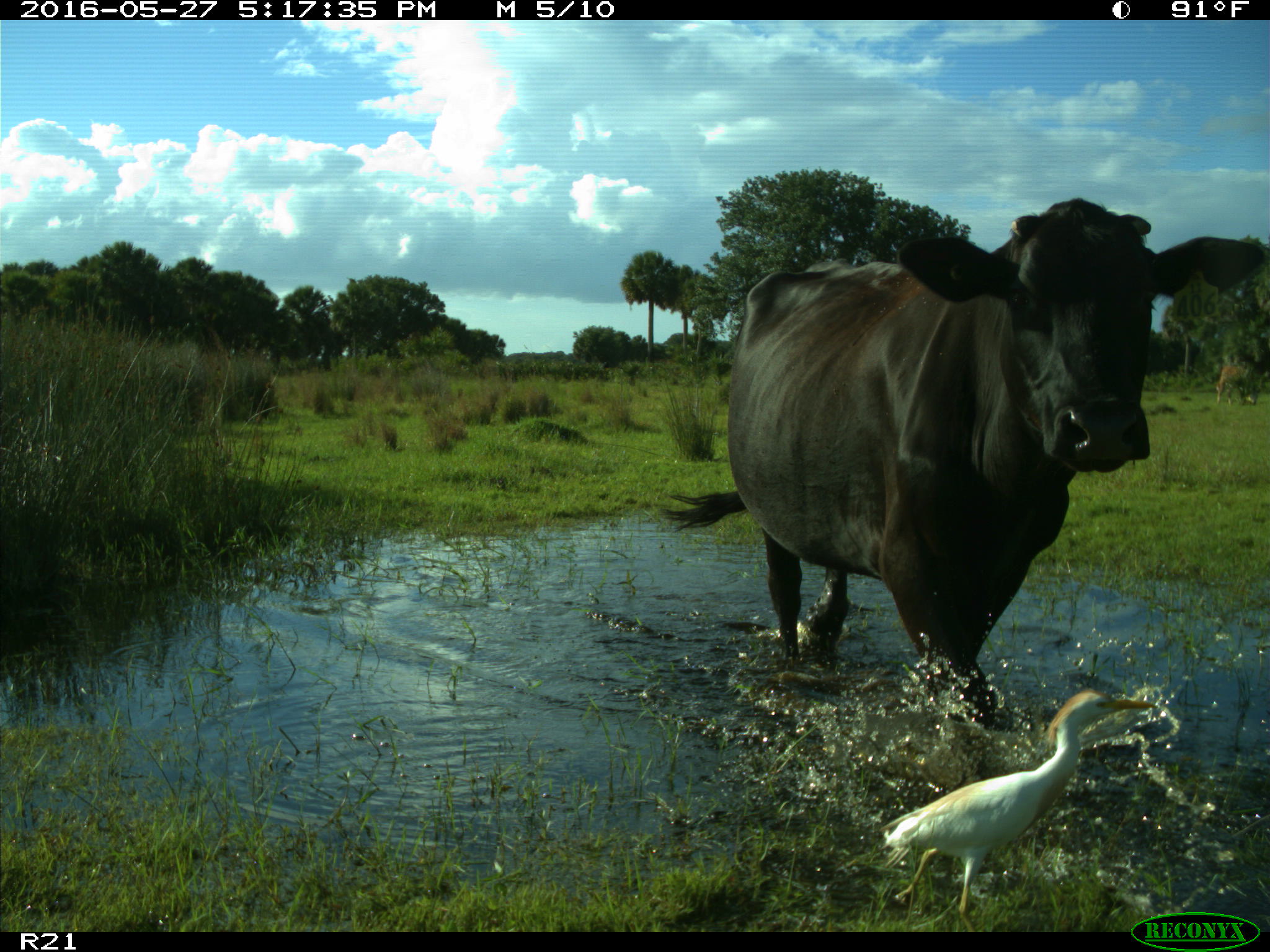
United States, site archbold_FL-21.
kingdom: Animalia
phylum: Chordata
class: Mammalia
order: Artiodactyla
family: Bovidae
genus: Bos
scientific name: Bos taurus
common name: domestic cow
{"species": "Bos taurus (domestic cow)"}